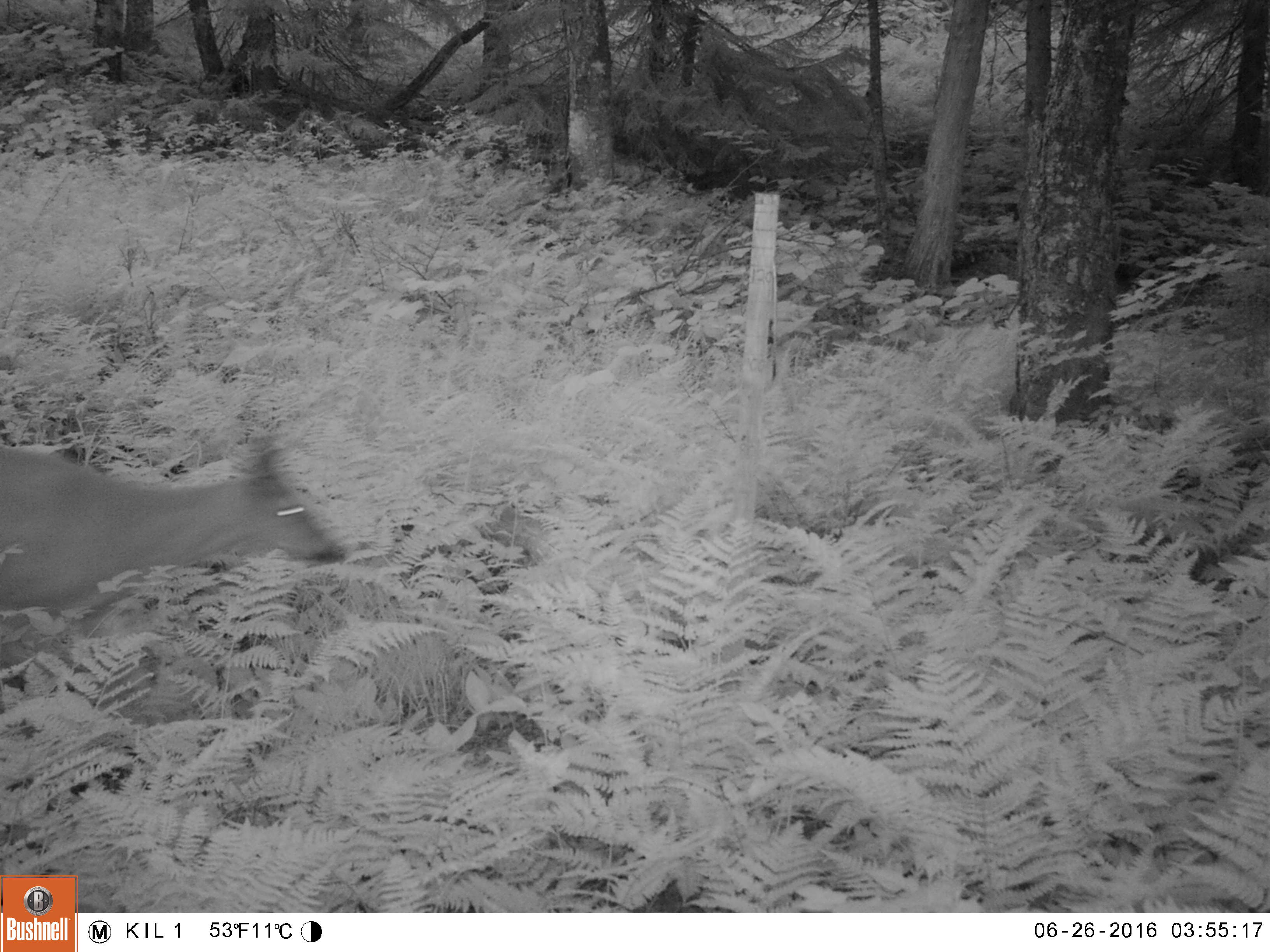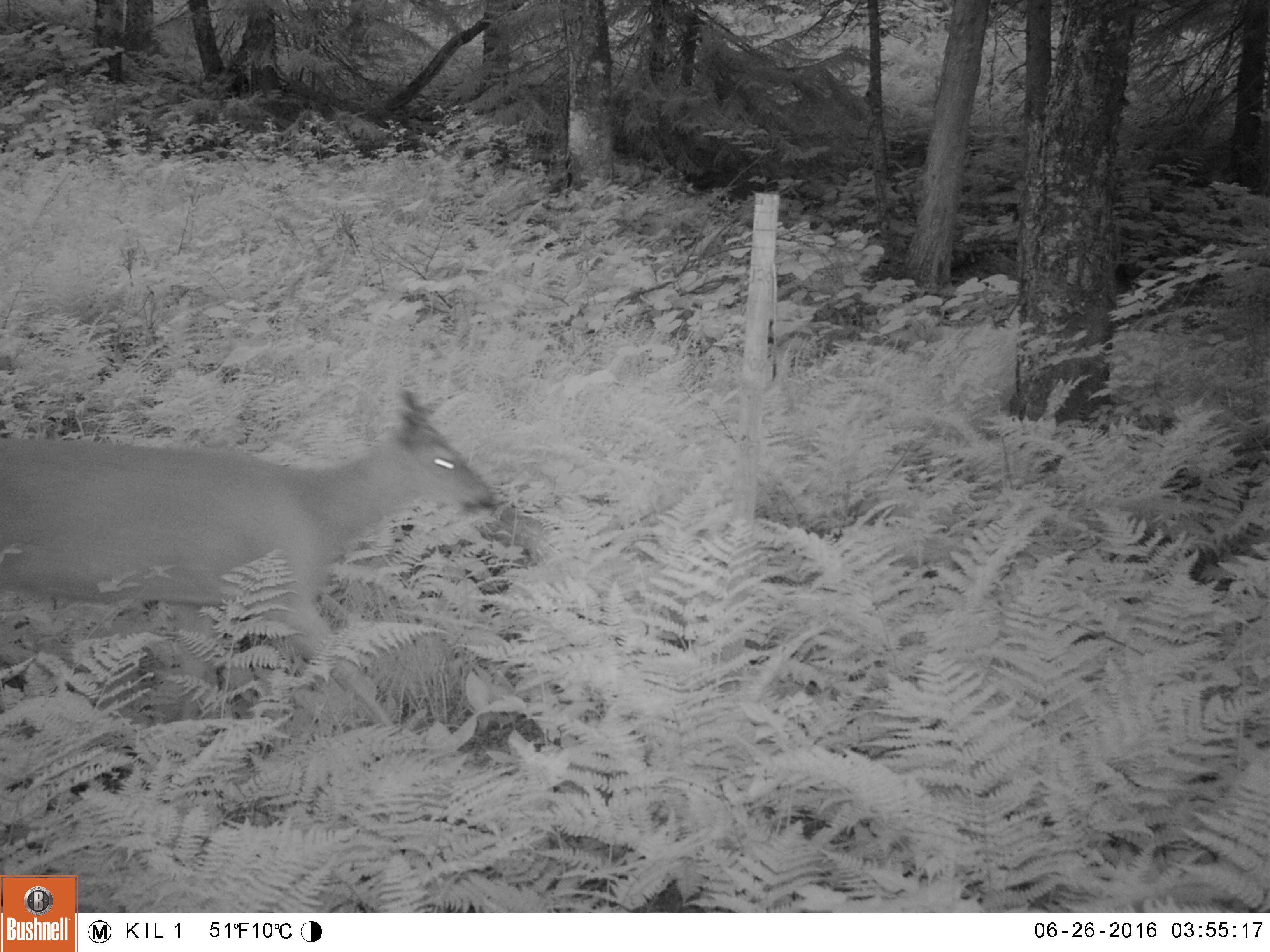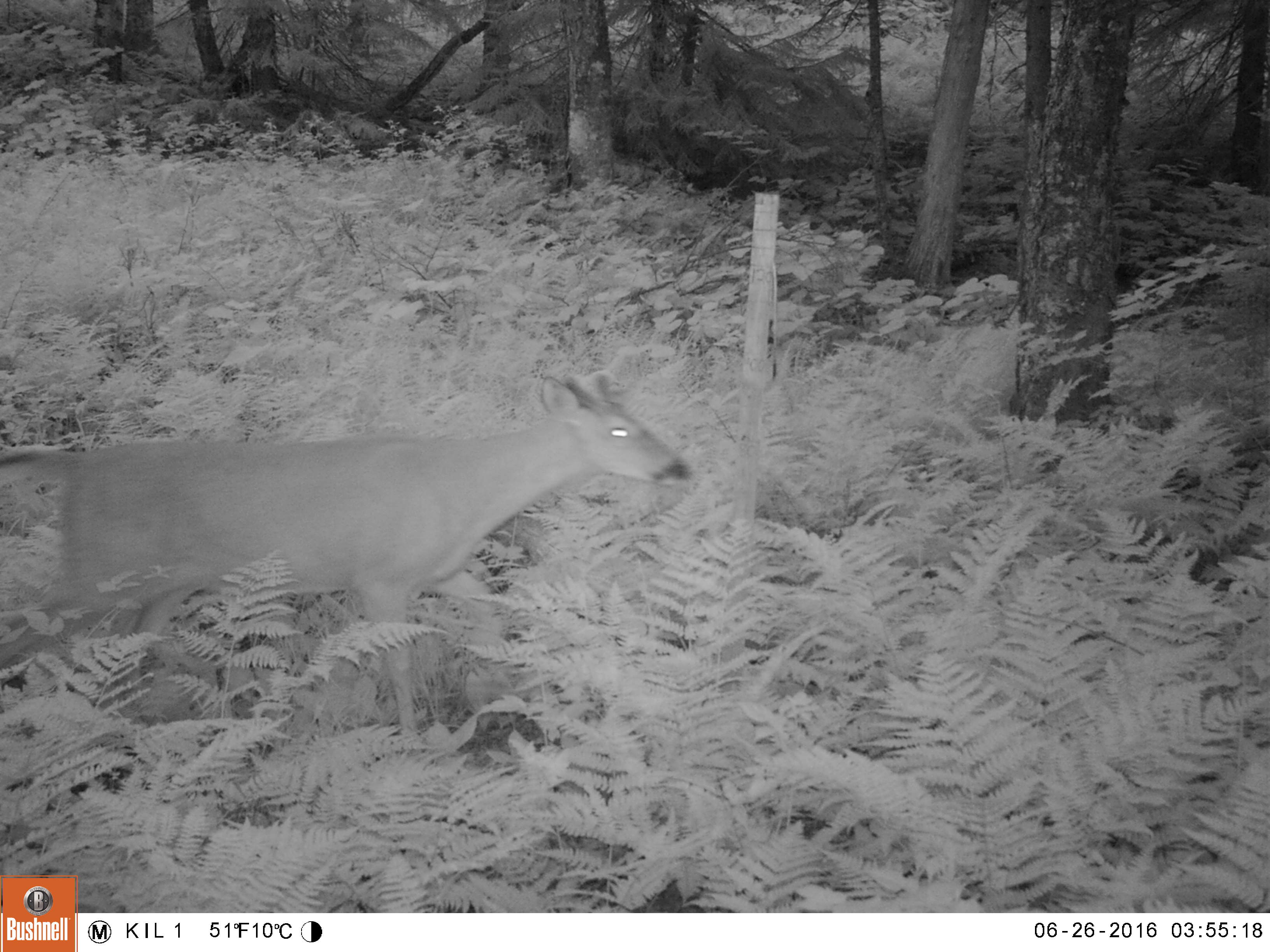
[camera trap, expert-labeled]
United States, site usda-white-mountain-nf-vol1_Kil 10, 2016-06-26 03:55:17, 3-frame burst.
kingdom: Animalia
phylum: Chordata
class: Mammalia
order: Artiodactyla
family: Cervidae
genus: Odocoileus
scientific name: Odocoileus virginianus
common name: white-tailed deer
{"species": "white-tailed deer (Odocoileus virginianus)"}